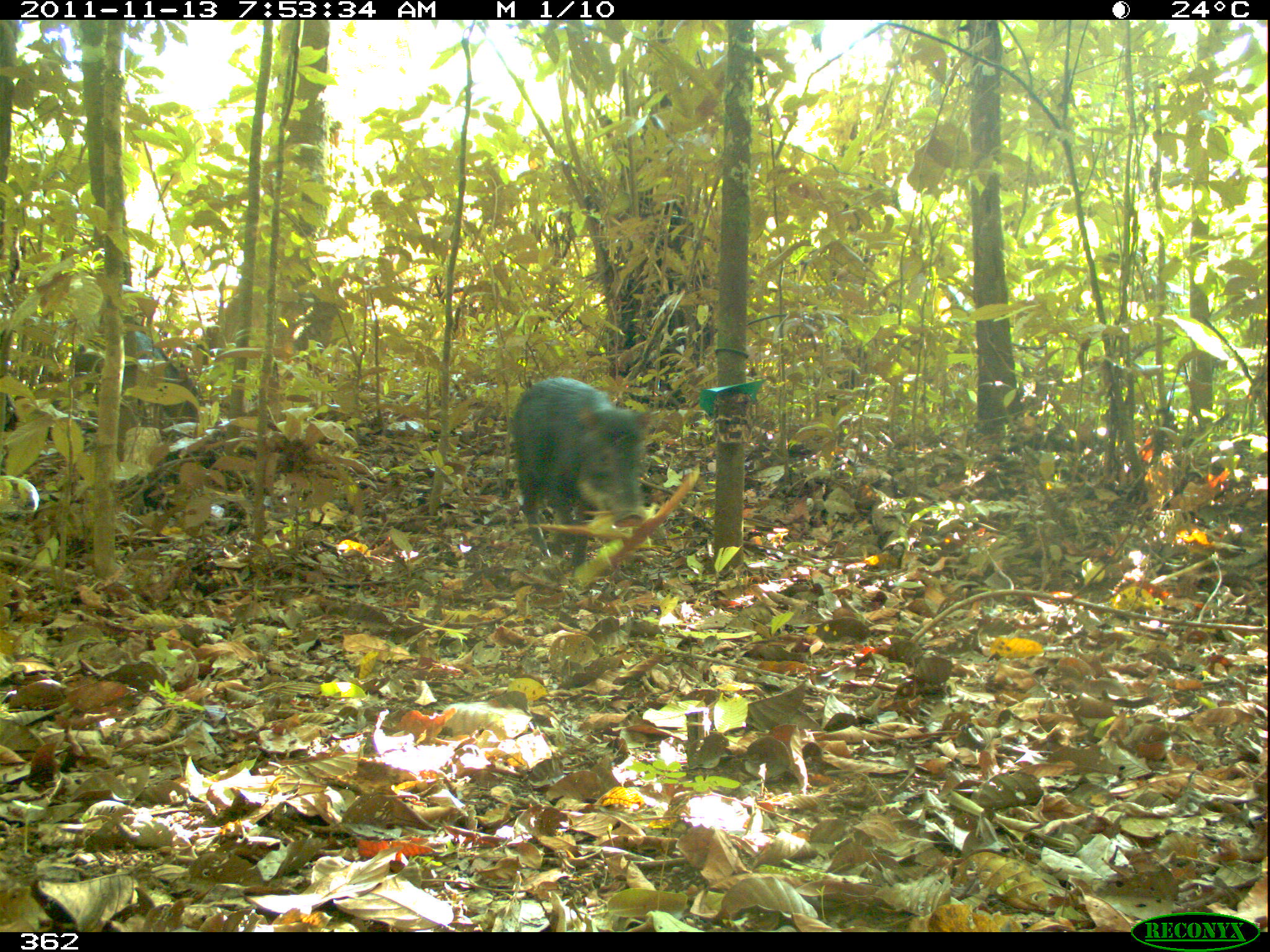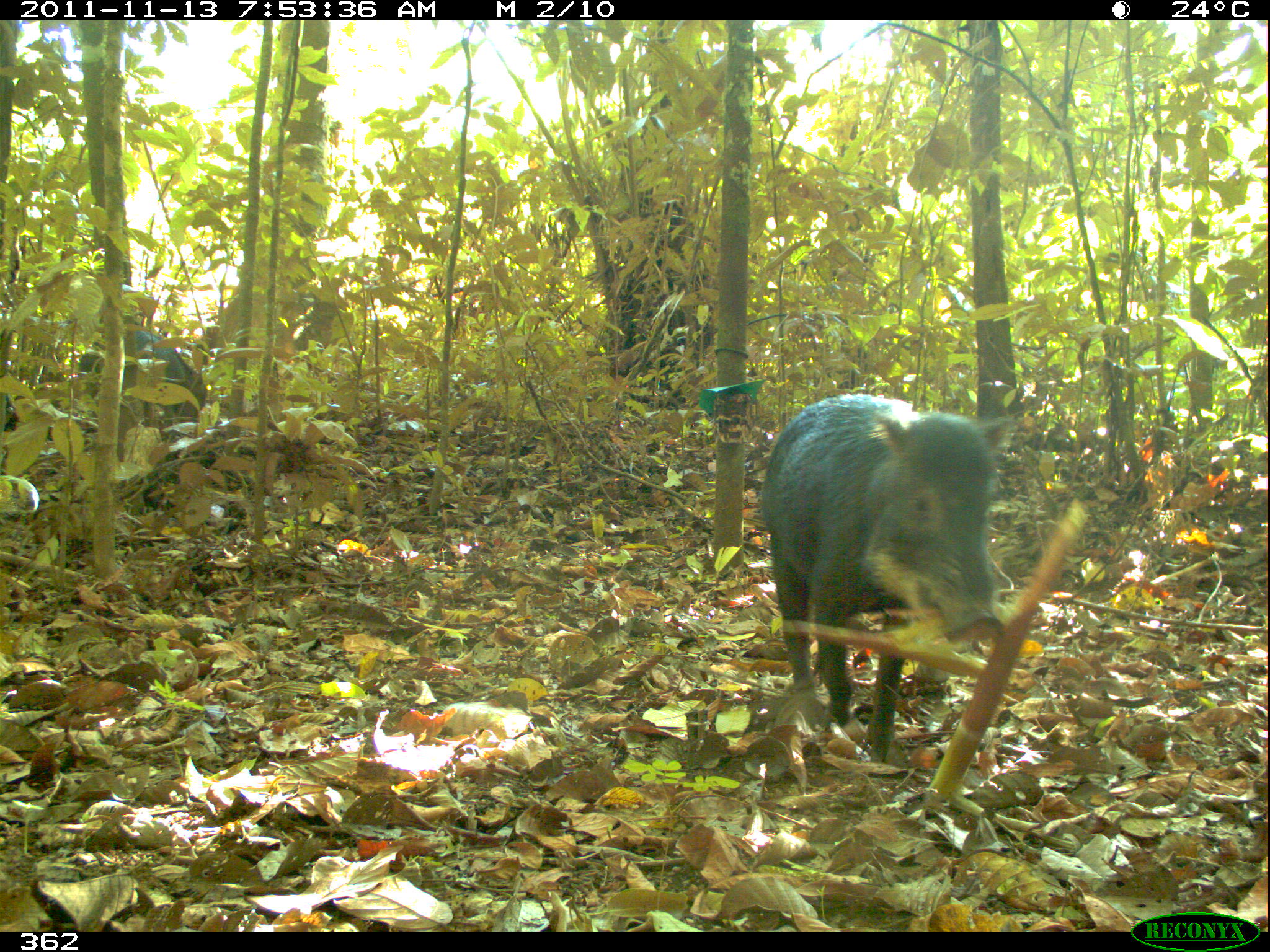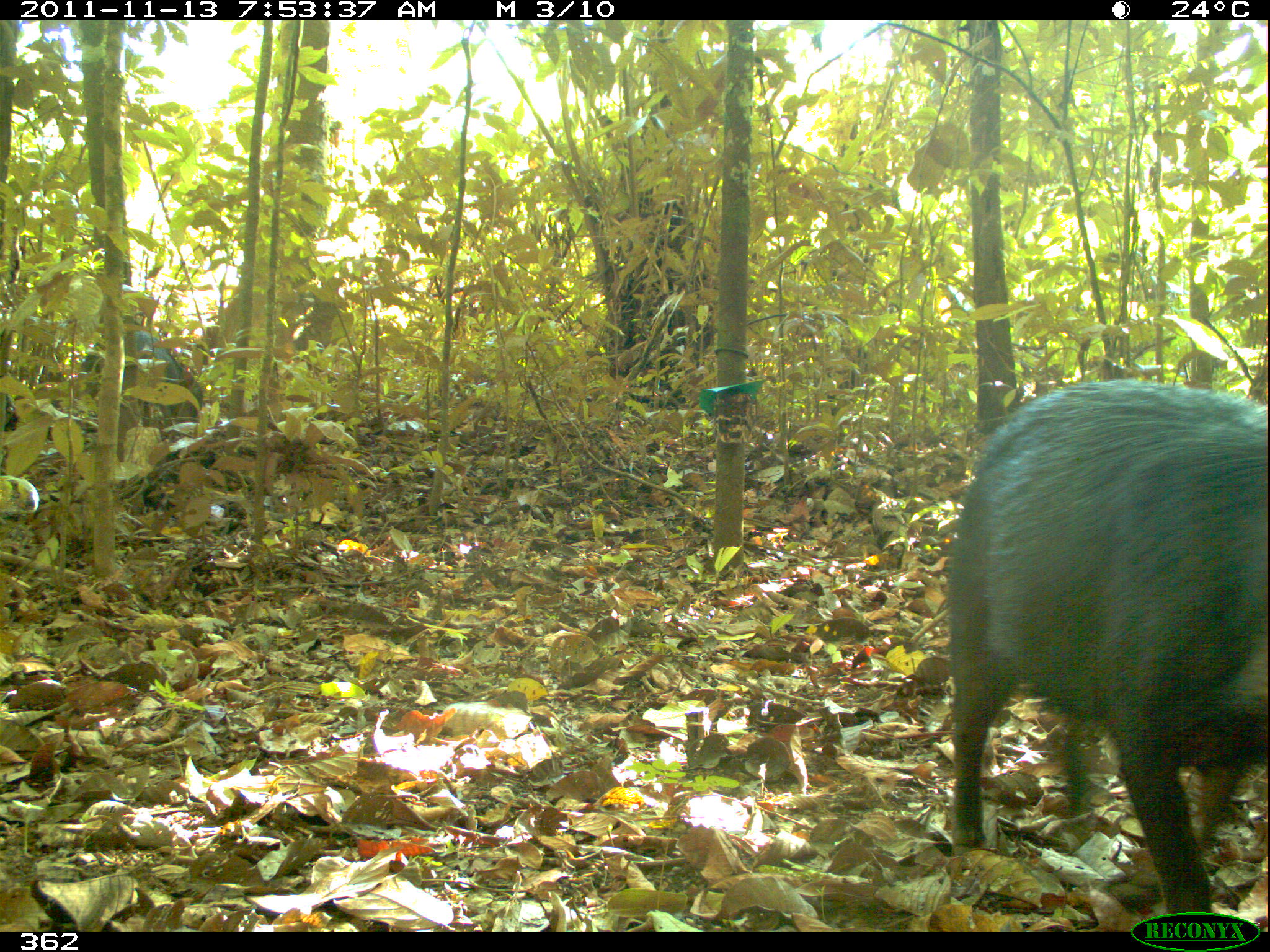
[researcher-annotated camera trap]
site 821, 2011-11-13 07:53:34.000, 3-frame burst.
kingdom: Animalia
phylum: Chordata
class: Mammalia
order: Artiodactyla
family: Tayassuidae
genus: Tayassu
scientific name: Tayassu pecari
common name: white-lipped peccary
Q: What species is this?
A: Tayassu pecari (white-lipped peccary).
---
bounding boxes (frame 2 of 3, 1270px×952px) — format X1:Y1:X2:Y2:
tayassu pecari: 755:390:1008:761; 74:327:215:450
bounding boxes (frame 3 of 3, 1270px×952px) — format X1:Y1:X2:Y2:
tayassu pecari: 948:373:1270:929; 0:322:205:449